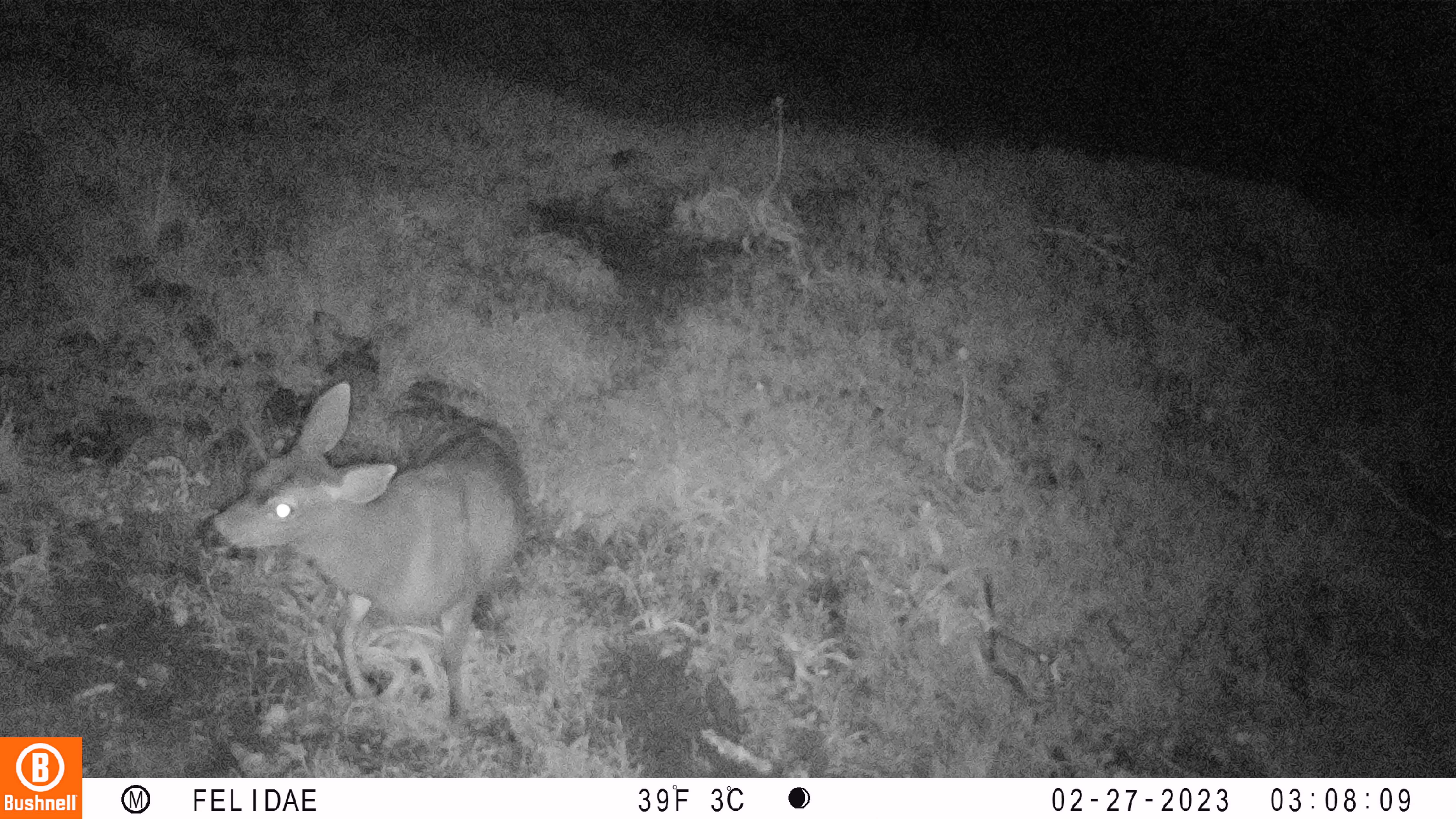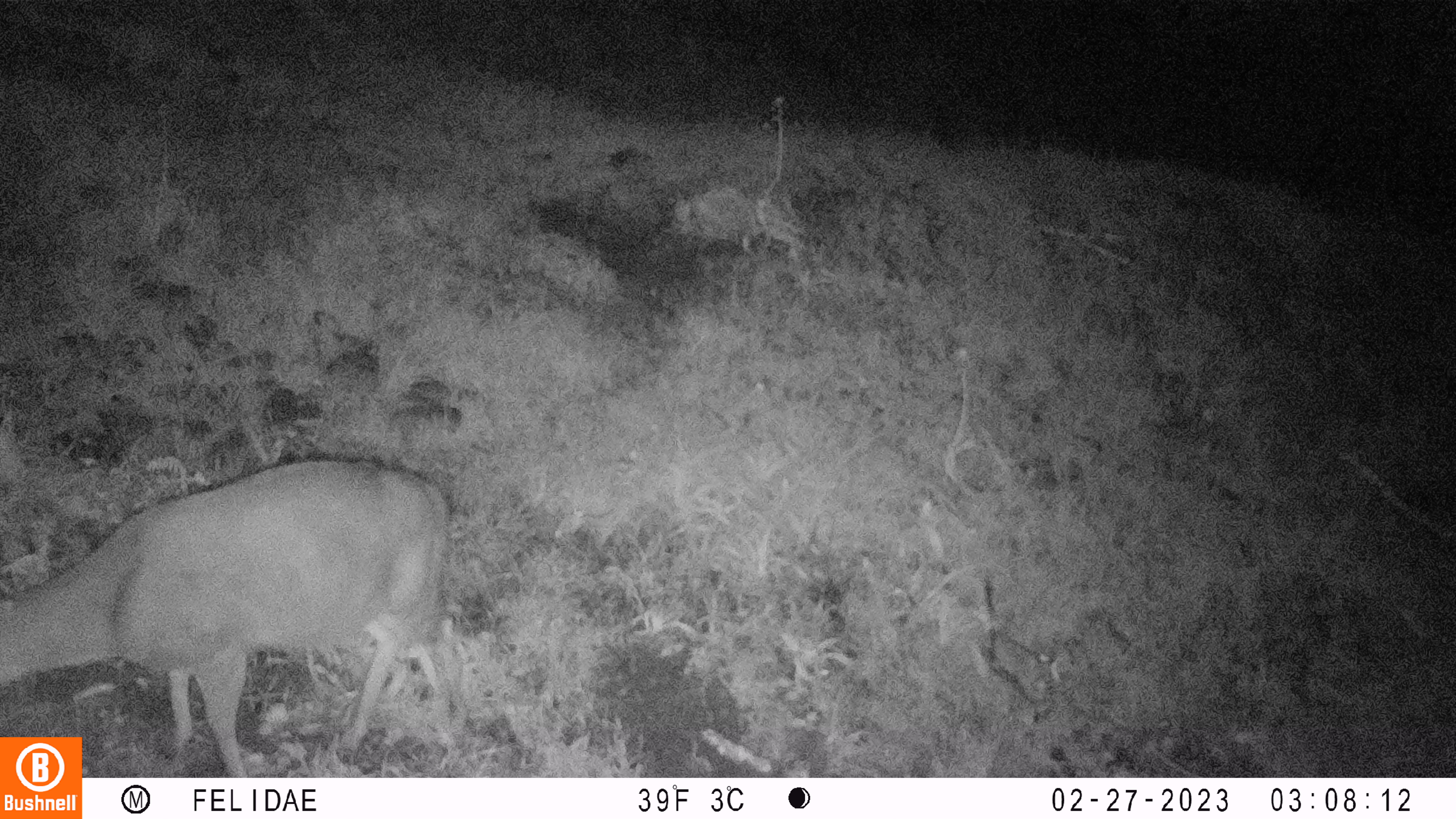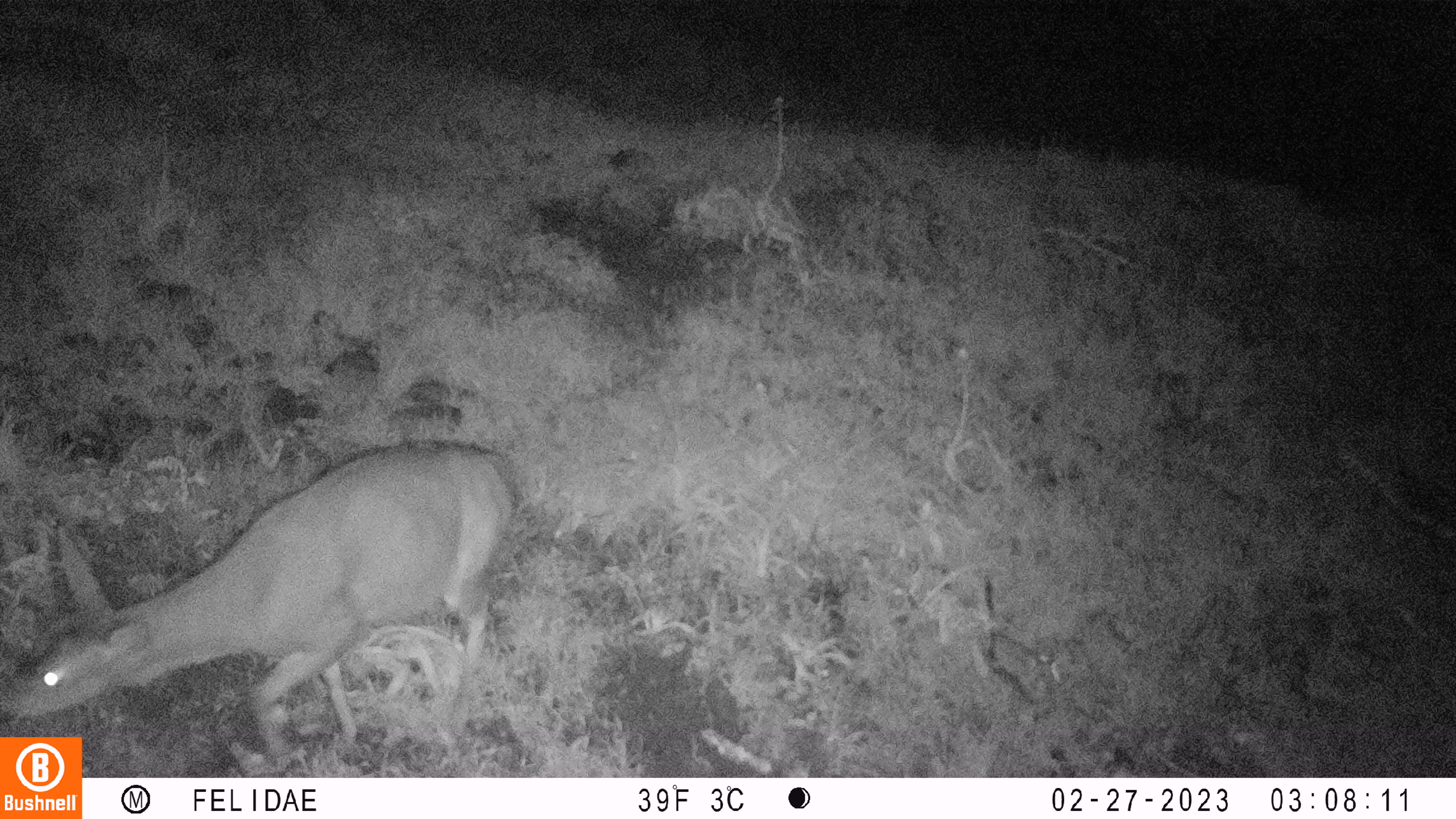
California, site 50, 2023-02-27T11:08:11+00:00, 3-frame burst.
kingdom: Animalia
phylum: Chordata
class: Mammalia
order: Artiodactyla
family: Cervidae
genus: Odocoileus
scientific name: Odocoileus hemionus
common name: mule deer